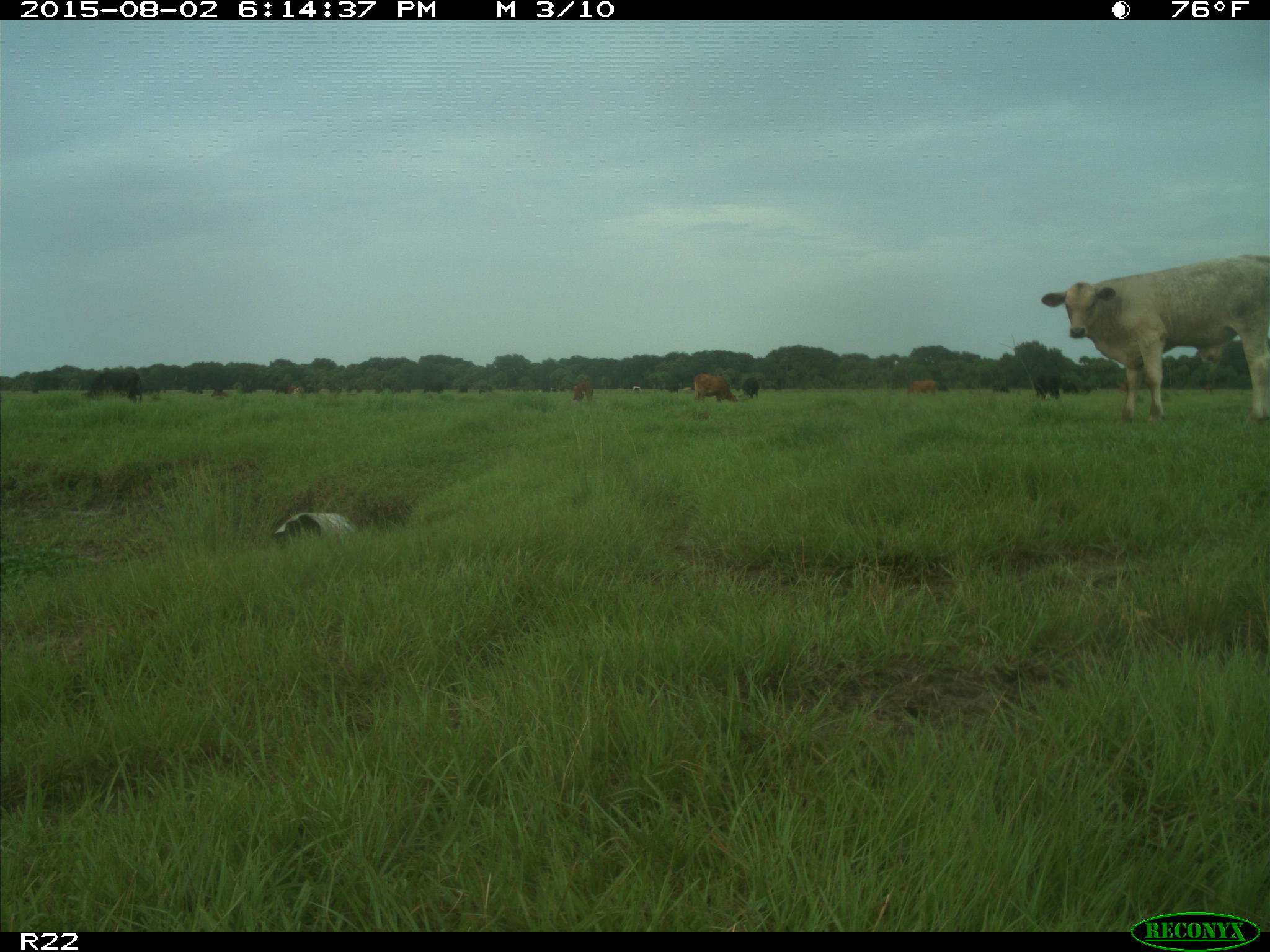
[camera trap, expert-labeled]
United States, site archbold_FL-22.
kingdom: Animalia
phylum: Chordata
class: Mammalia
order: Artiodactyla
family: Bovidae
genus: Bos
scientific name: Bos taurus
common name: domestic cow